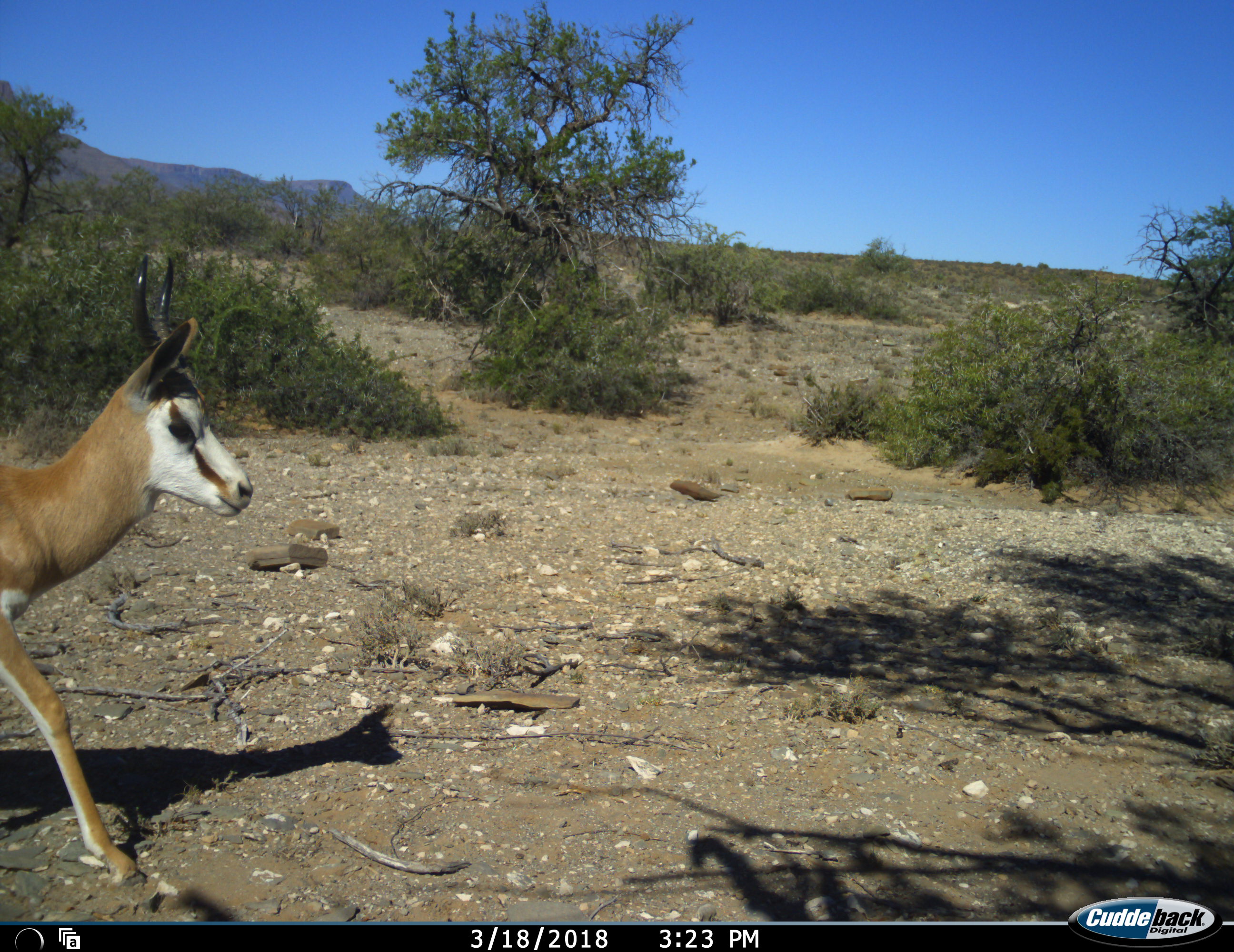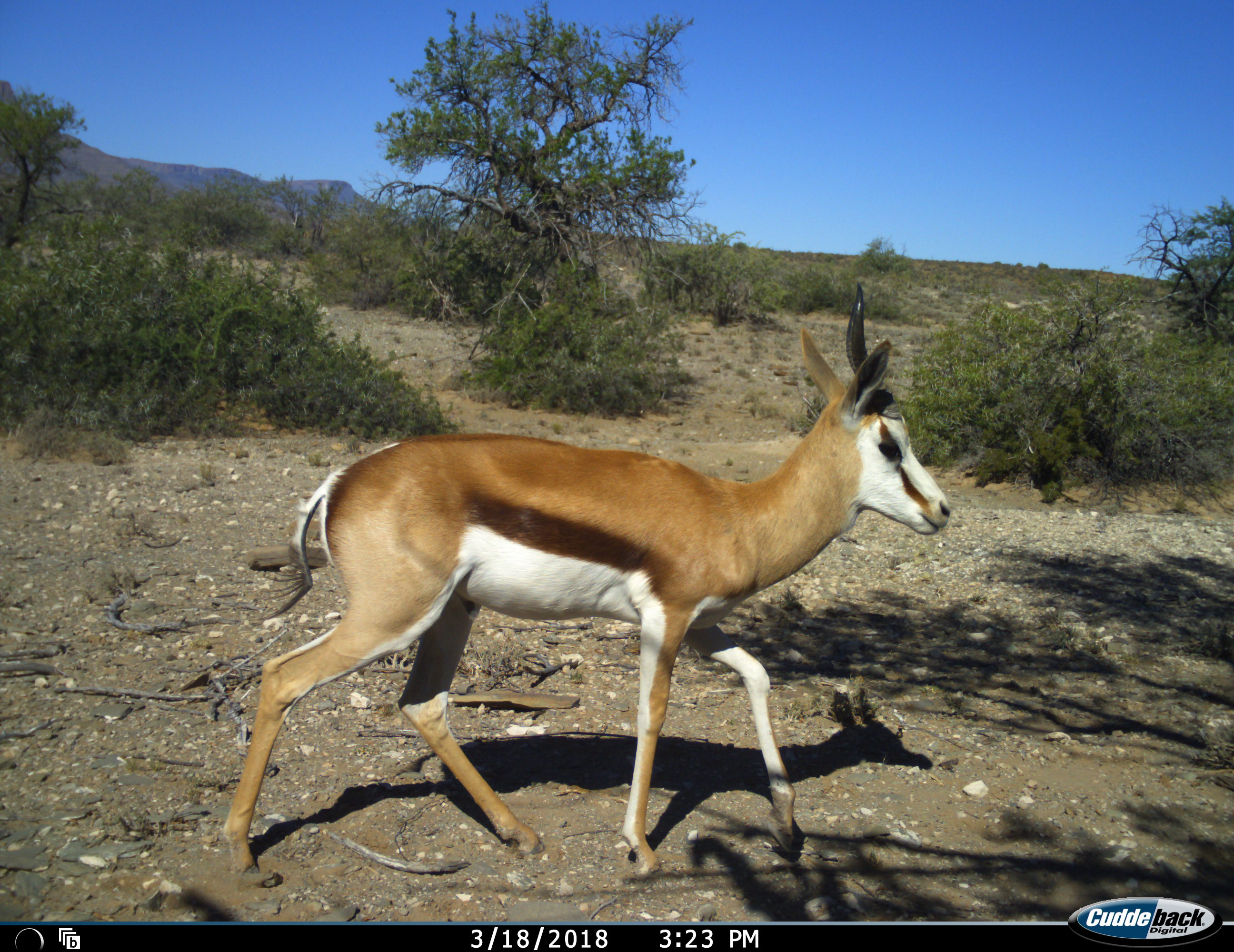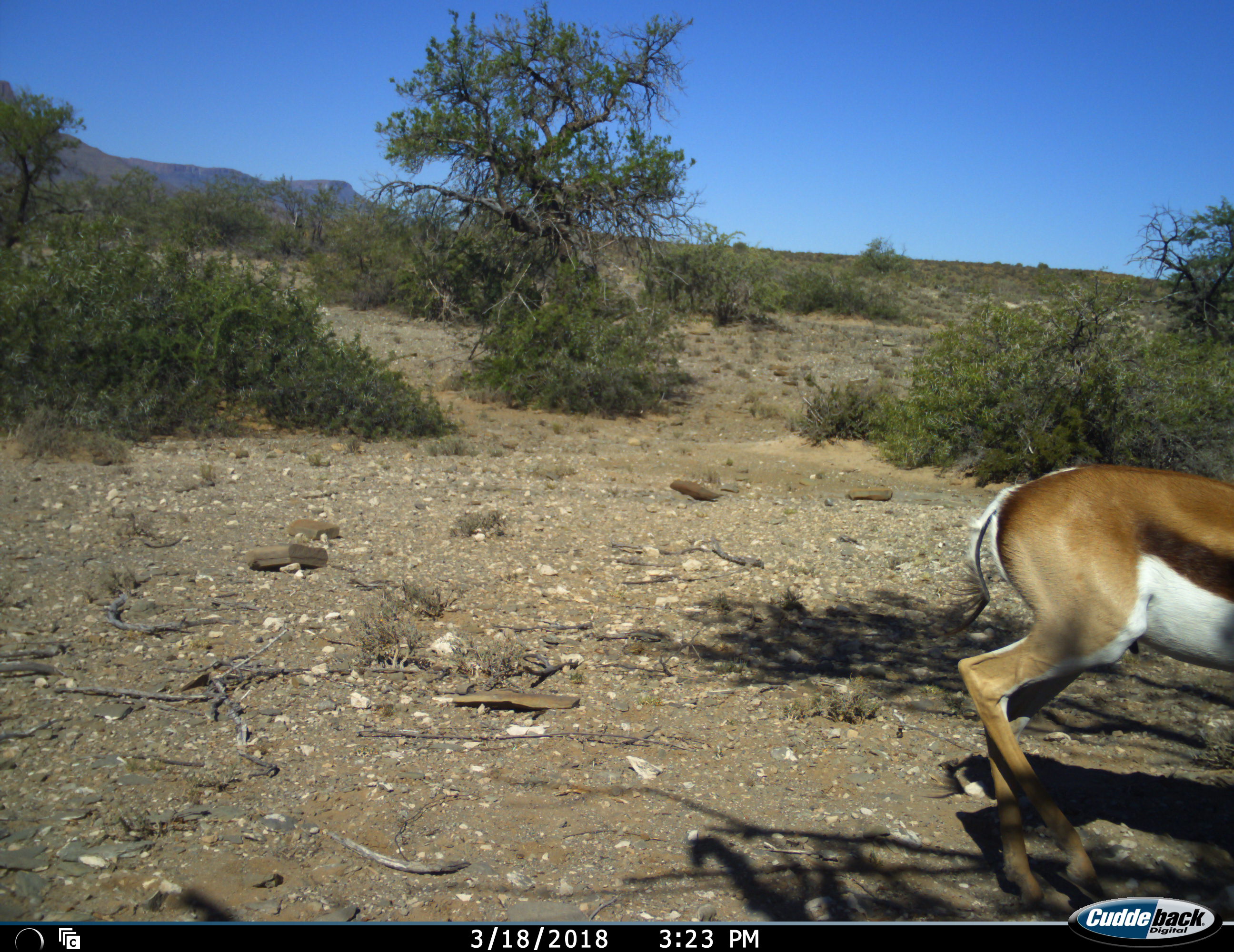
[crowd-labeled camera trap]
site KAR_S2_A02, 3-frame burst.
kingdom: Animalia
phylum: Chordata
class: Mammalia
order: Artiodactyla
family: Bovidae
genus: Antidorcas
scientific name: Antidorcas marsupialis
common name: springbok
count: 1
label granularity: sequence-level